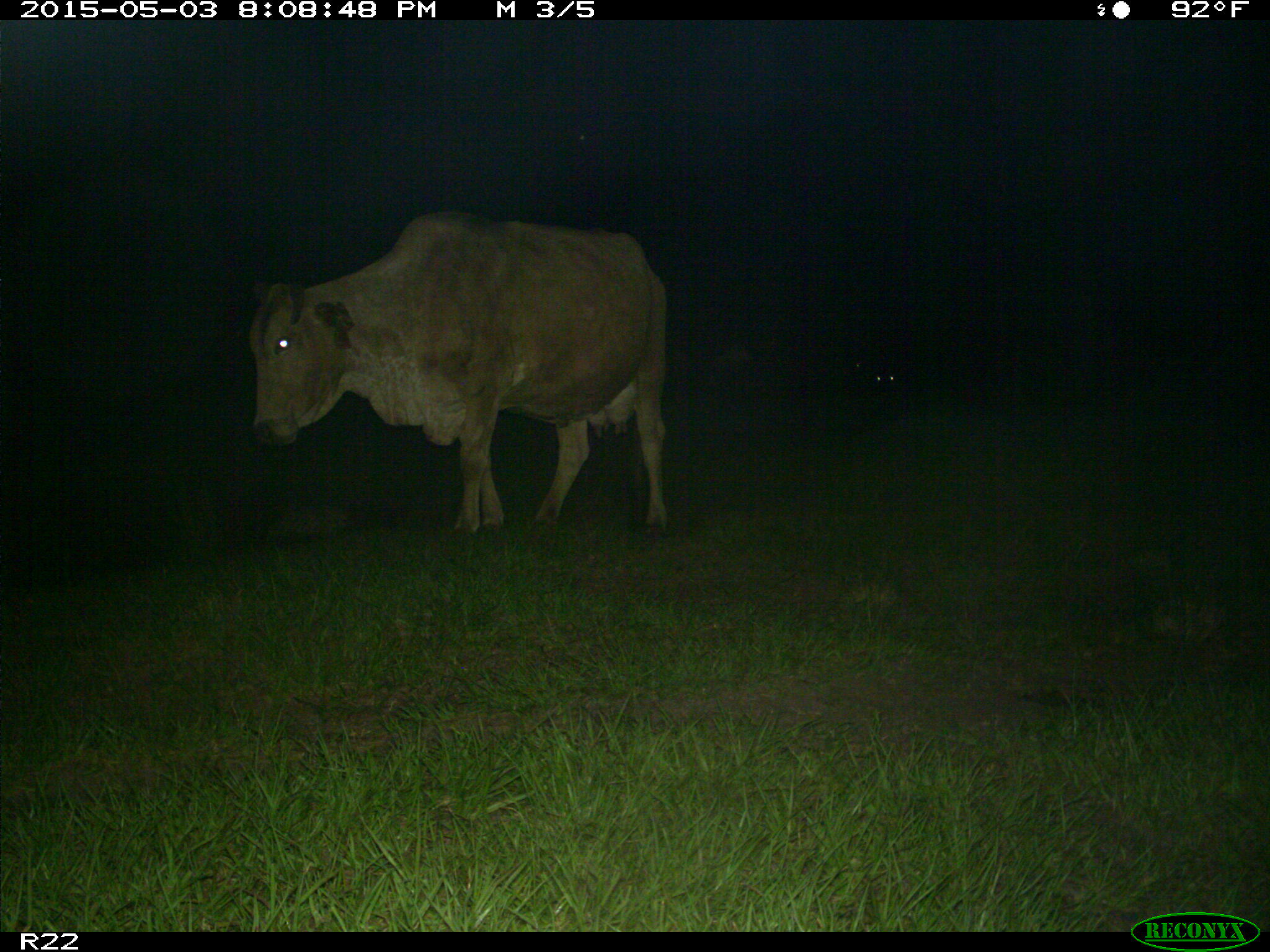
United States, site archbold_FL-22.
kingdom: Animalia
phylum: Chordata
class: Mammalia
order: Artiodactyla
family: Bovidae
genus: Bos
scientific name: Bos taurus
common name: domestic cow